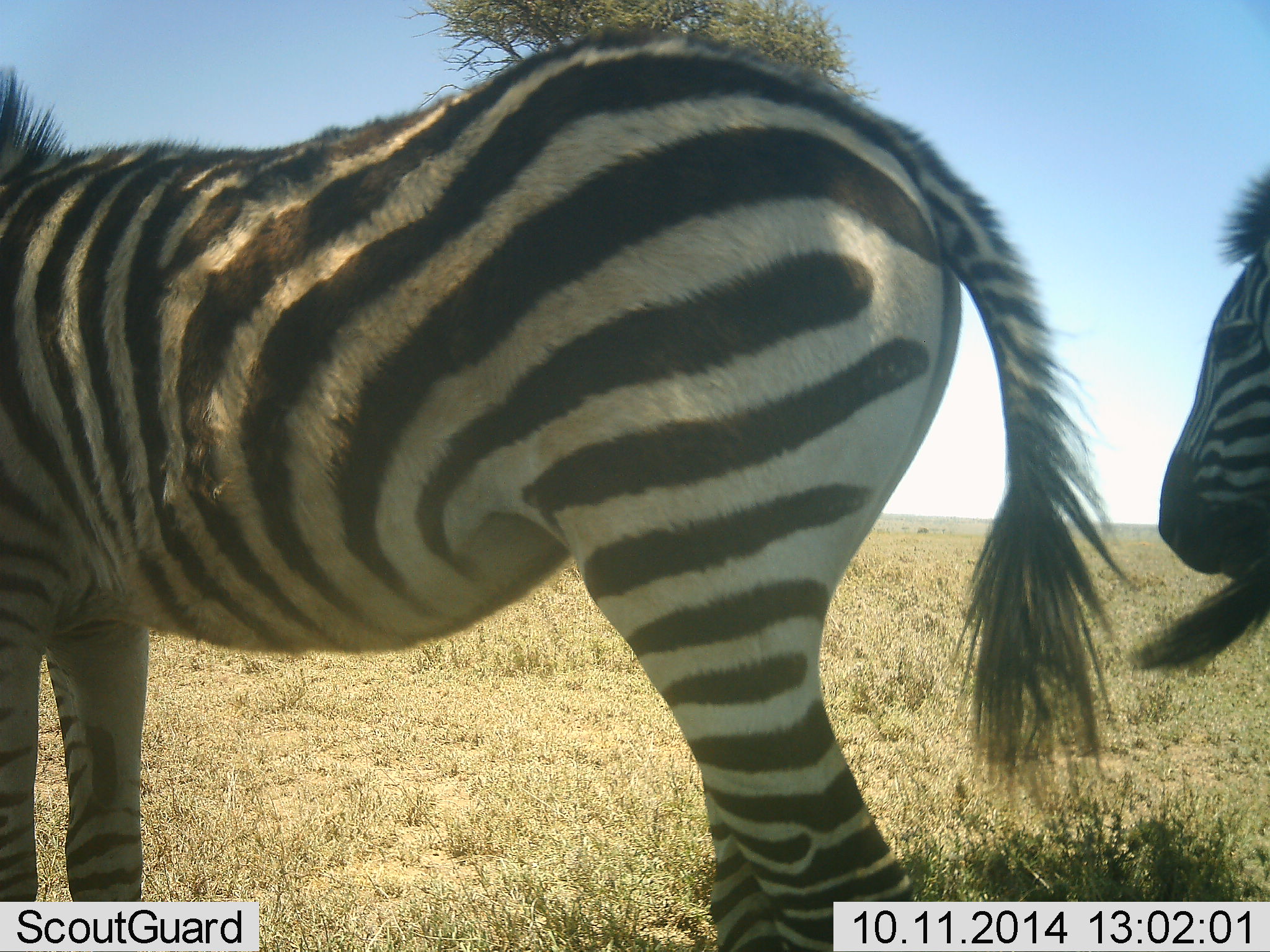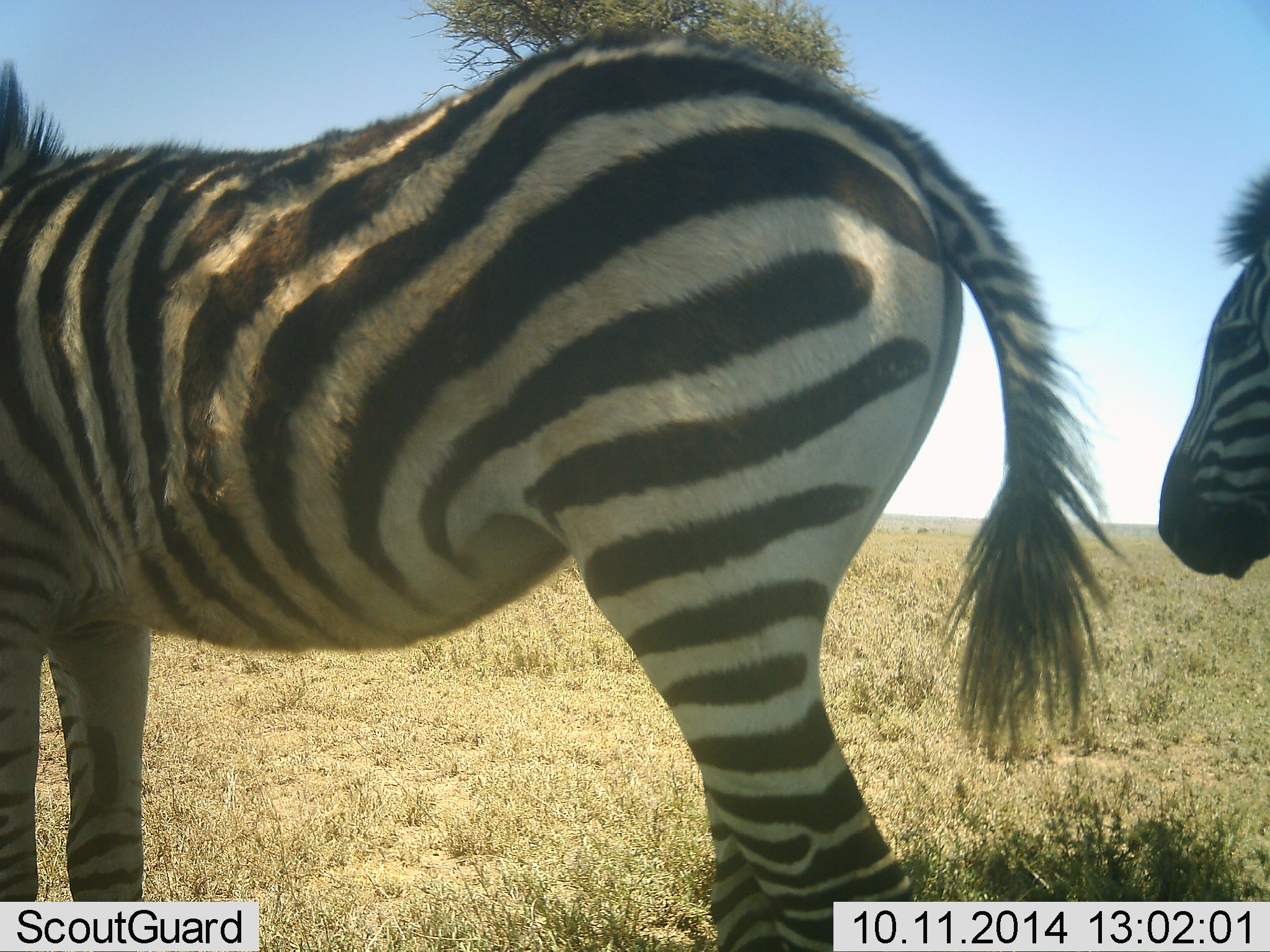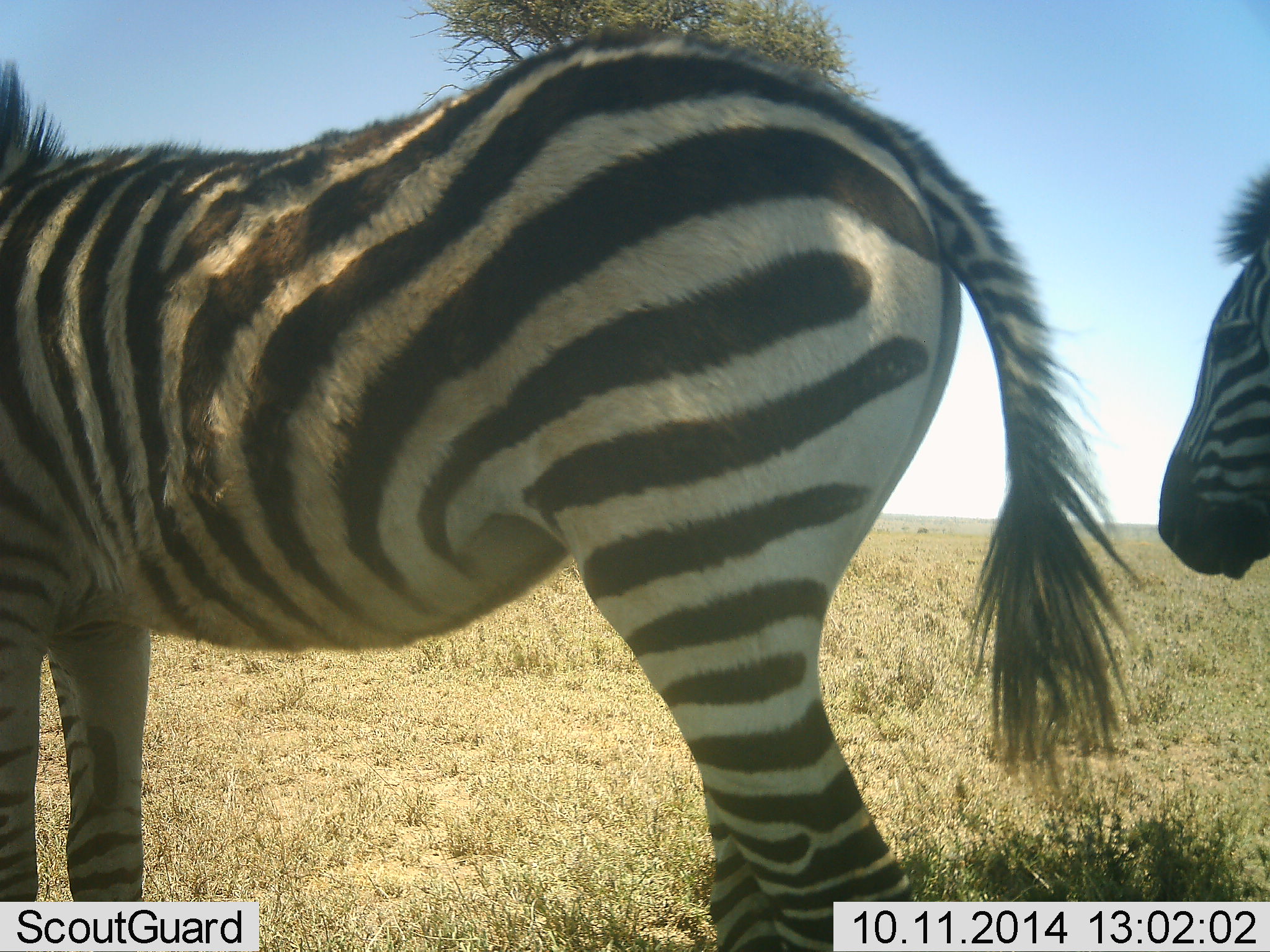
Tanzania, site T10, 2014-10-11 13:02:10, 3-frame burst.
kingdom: Animalia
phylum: Chordata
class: Mammalia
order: Perissodactyla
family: Equidae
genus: Equus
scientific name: Equus quagga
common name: plains zebra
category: zebra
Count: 2.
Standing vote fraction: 100%.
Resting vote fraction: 0%.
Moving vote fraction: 0%.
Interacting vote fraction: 0%.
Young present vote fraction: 0%.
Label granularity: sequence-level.